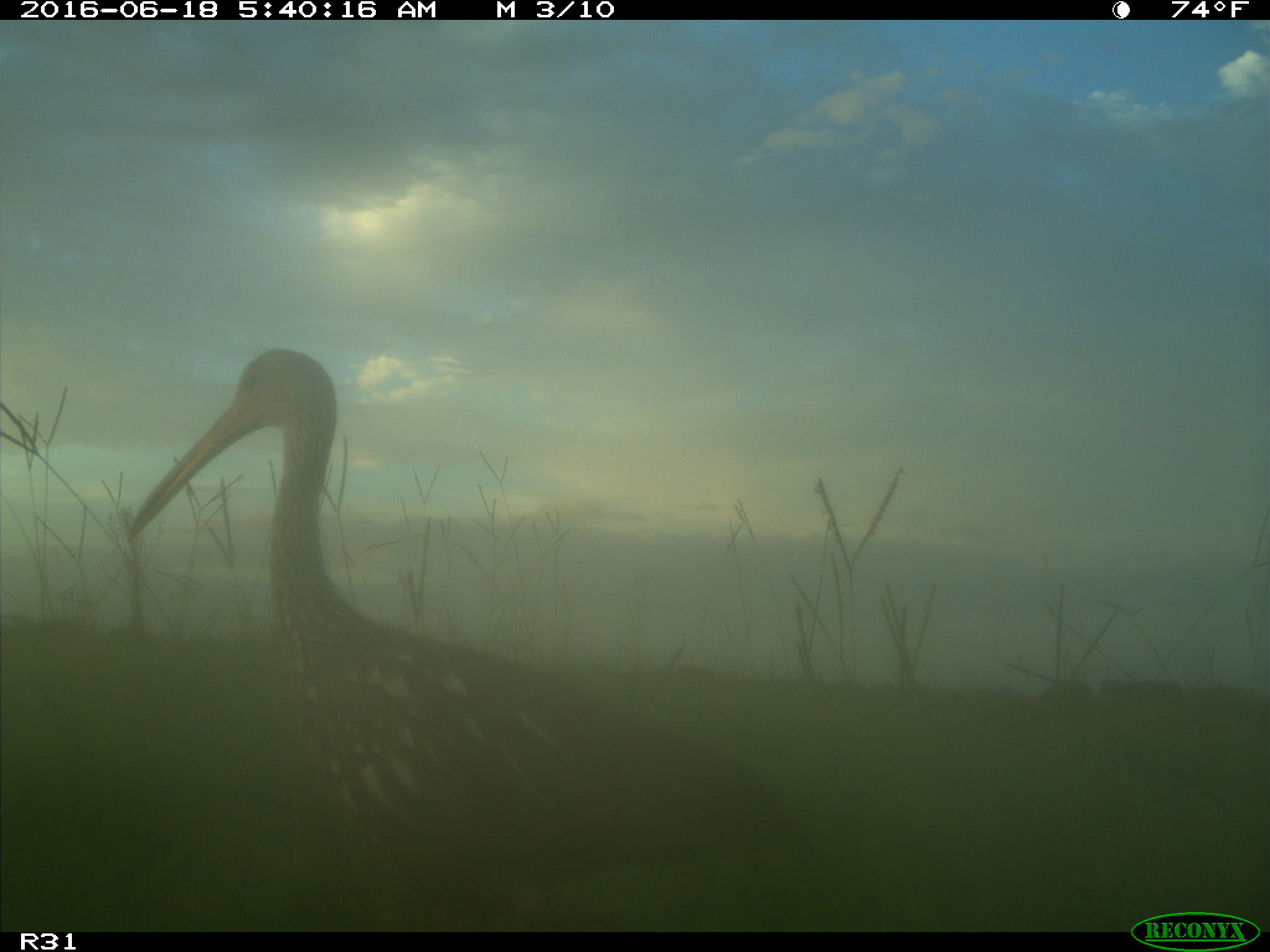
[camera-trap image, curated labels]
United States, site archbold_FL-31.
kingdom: Animalia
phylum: Chordata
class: Aves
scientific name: Aves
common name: birds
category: unidentified bird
Unidentified bird (birds) (Aves).